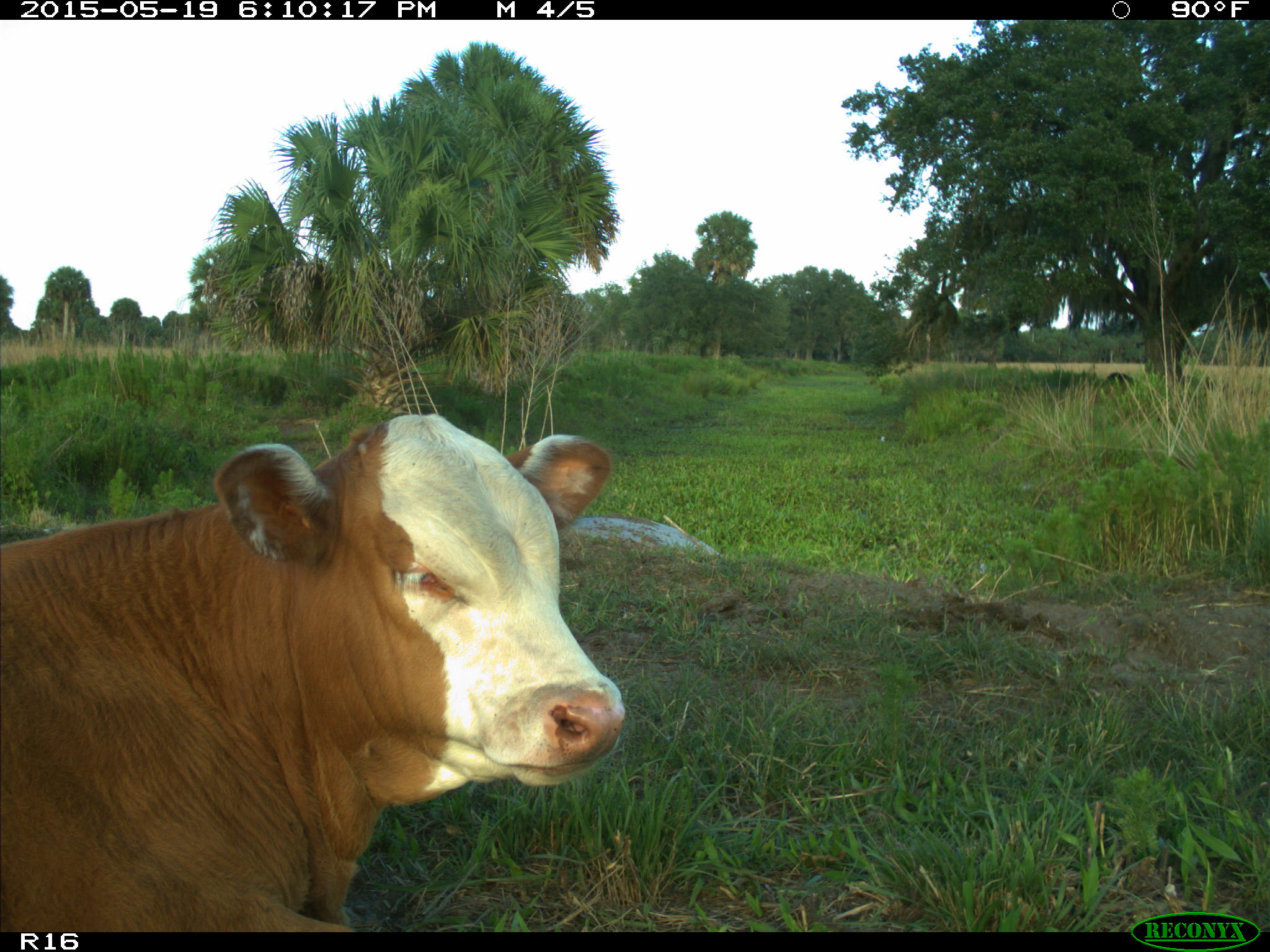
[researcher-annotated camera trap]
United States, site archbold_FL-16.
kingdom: Animalia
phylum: Chordata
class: Mammalia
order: Artiodactyla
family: Bovidae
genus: Bos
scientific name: Bos taurus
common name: domestic cow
Bos taurus (domestic cow).